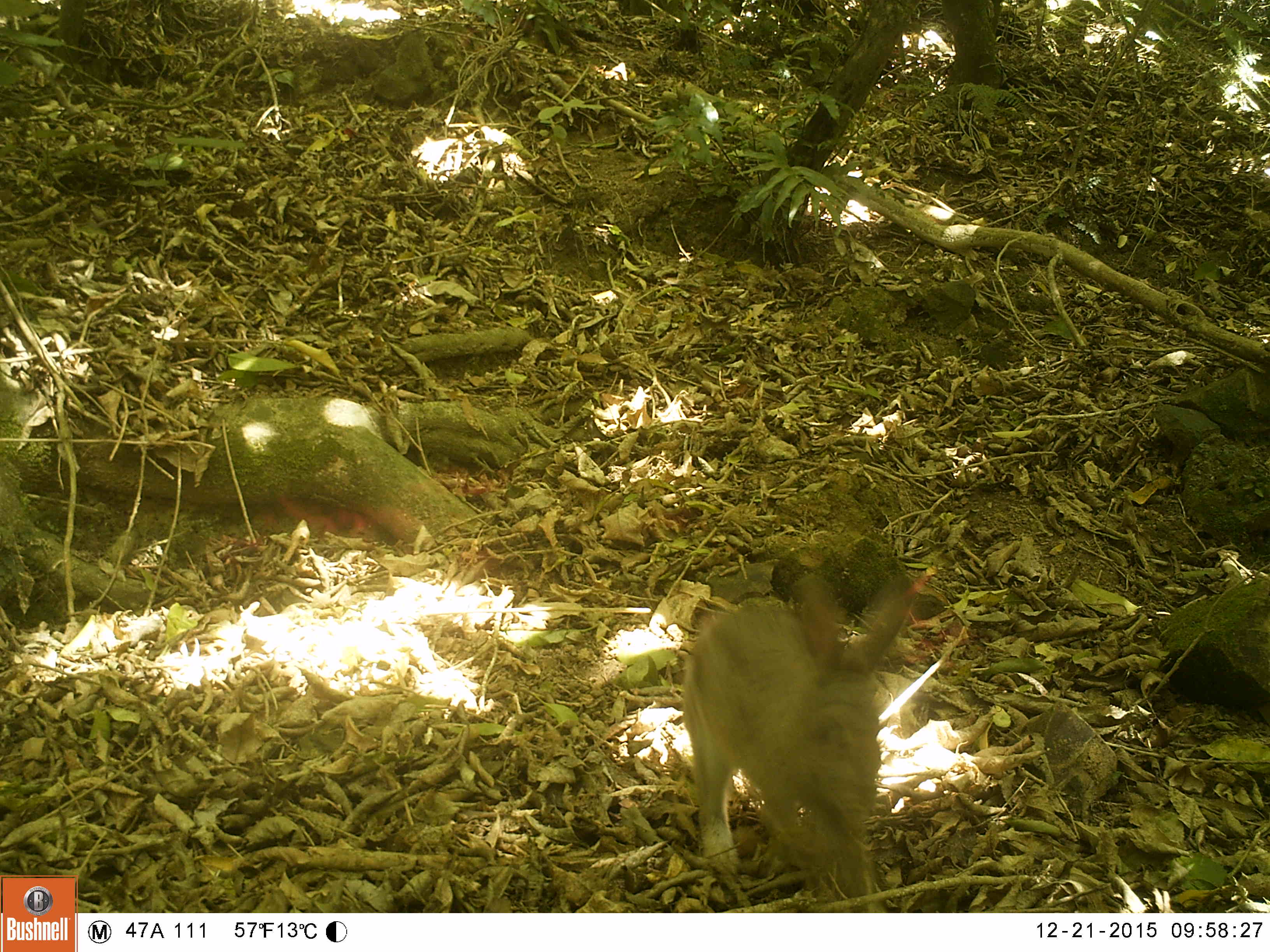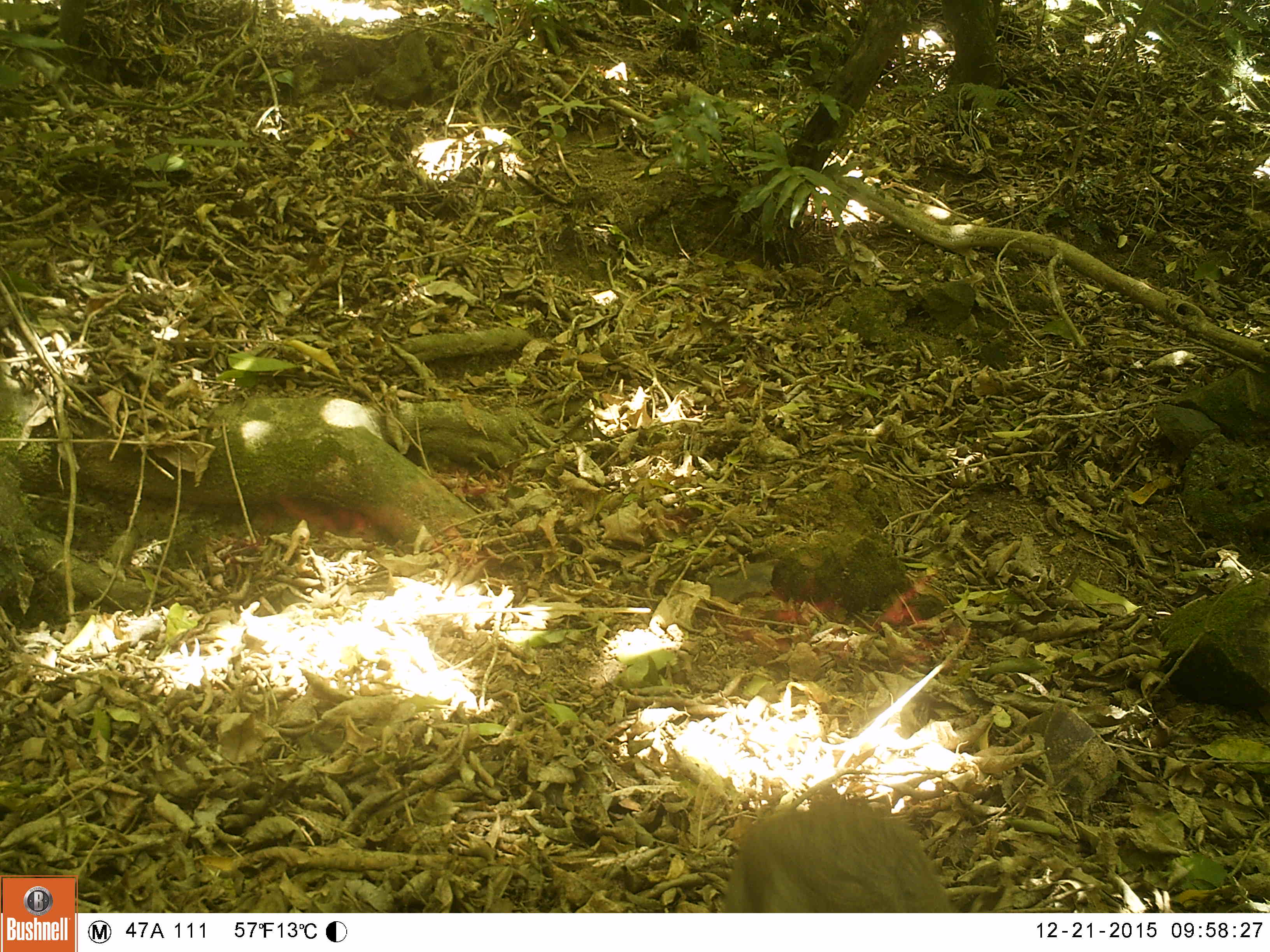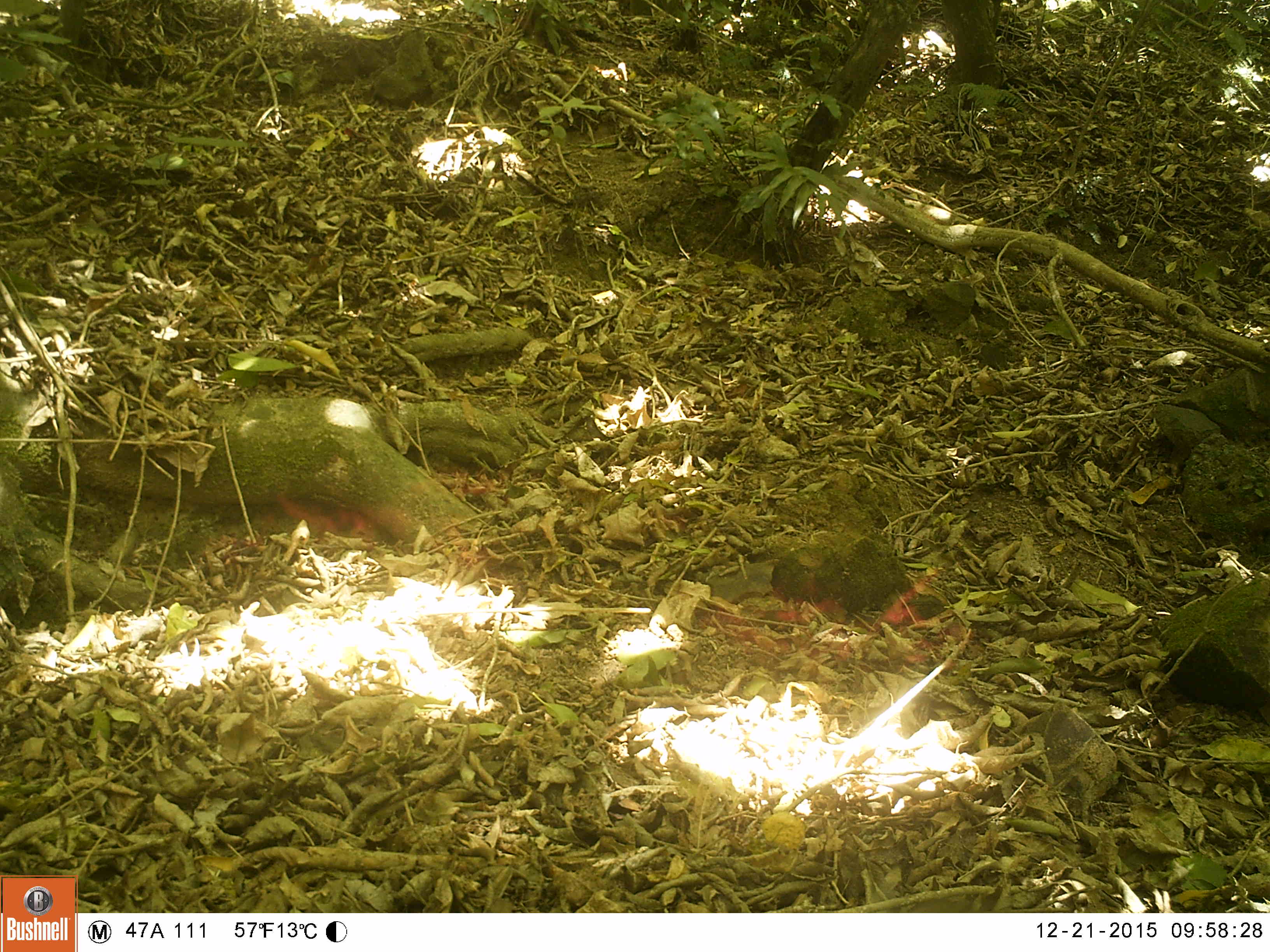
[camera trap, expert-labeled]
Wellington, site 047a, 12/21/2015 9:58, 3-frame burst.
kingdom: Animalia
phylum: Chordata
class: Mammalia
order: Lagomorpha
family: Leporidae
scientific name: Leporidae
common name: rabbit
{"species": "rabbit (Leporidae)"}